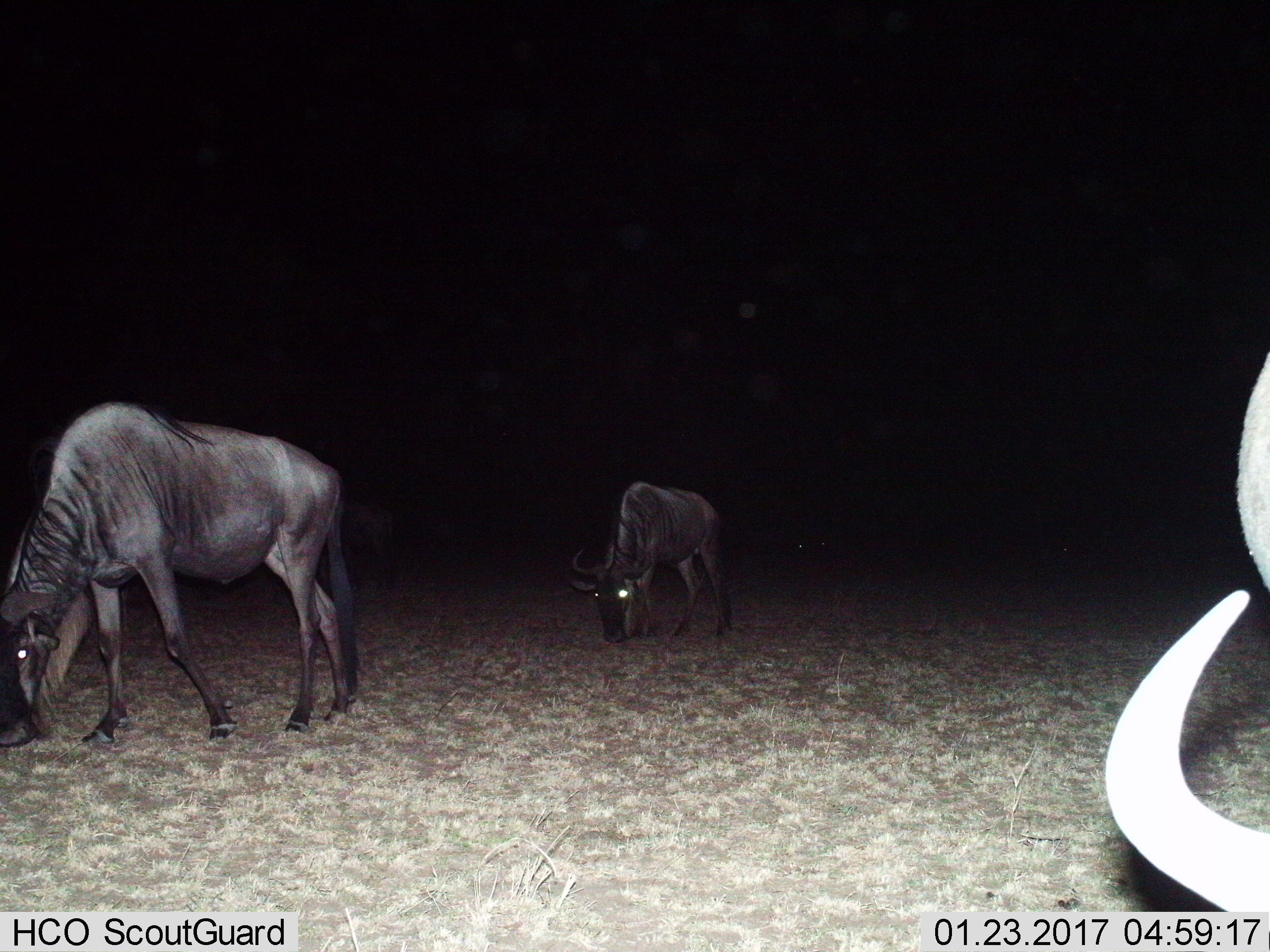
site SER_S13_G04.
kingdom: Animalia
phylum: Chordata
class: Mammalia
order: Artiodactyla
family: Bovidae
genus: Connochaetes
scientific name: Connochaetes taurinus taurinus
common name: blue wildebeest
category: wildebeestblue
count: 3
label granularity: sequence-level